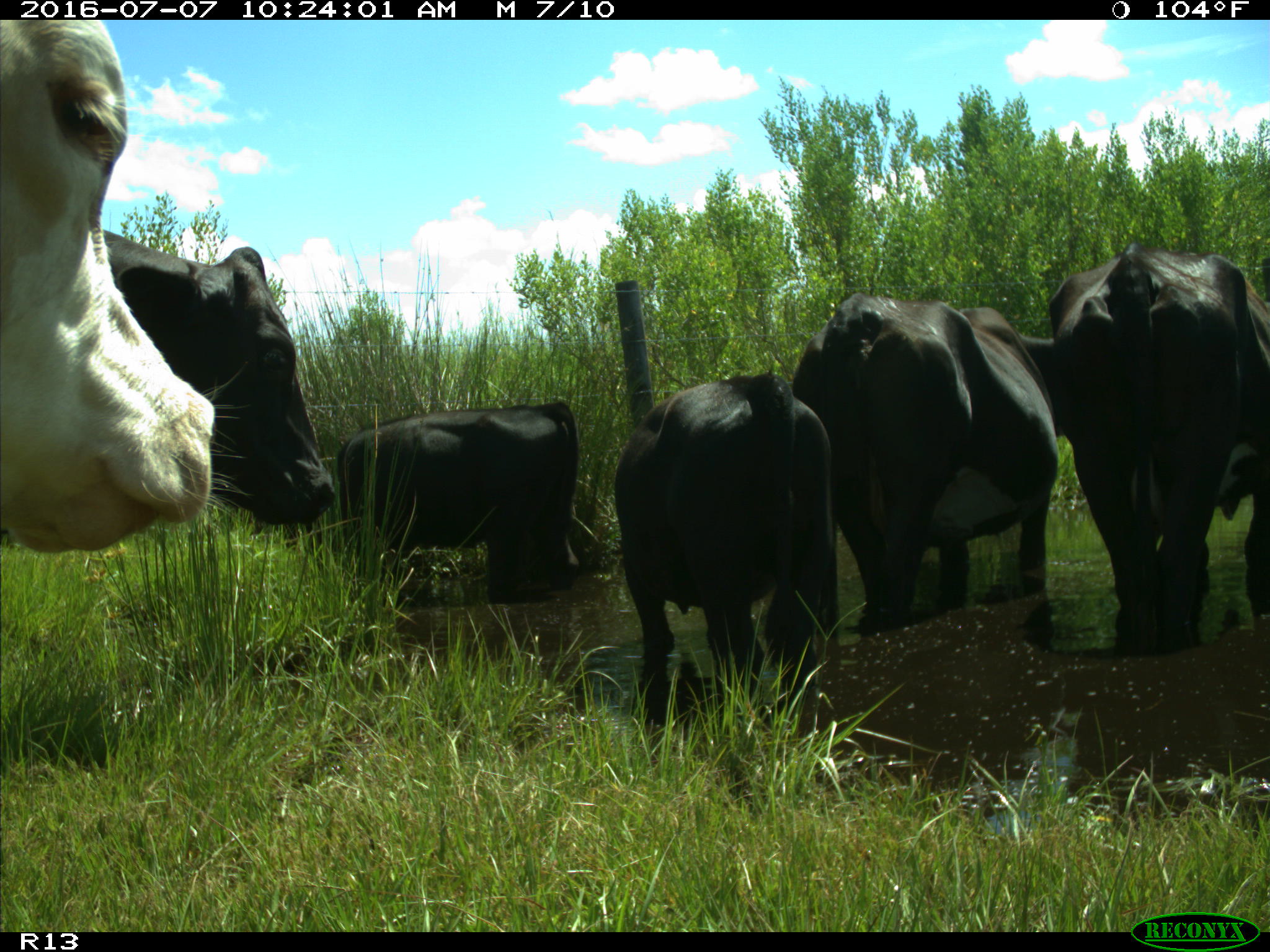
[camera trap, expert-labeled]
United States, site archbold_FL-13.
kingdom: Animalia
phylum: Chordata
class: Mammalia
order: Artiodactyla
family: Bovidae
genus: Bos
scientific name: Bos taurus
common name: domestic cow